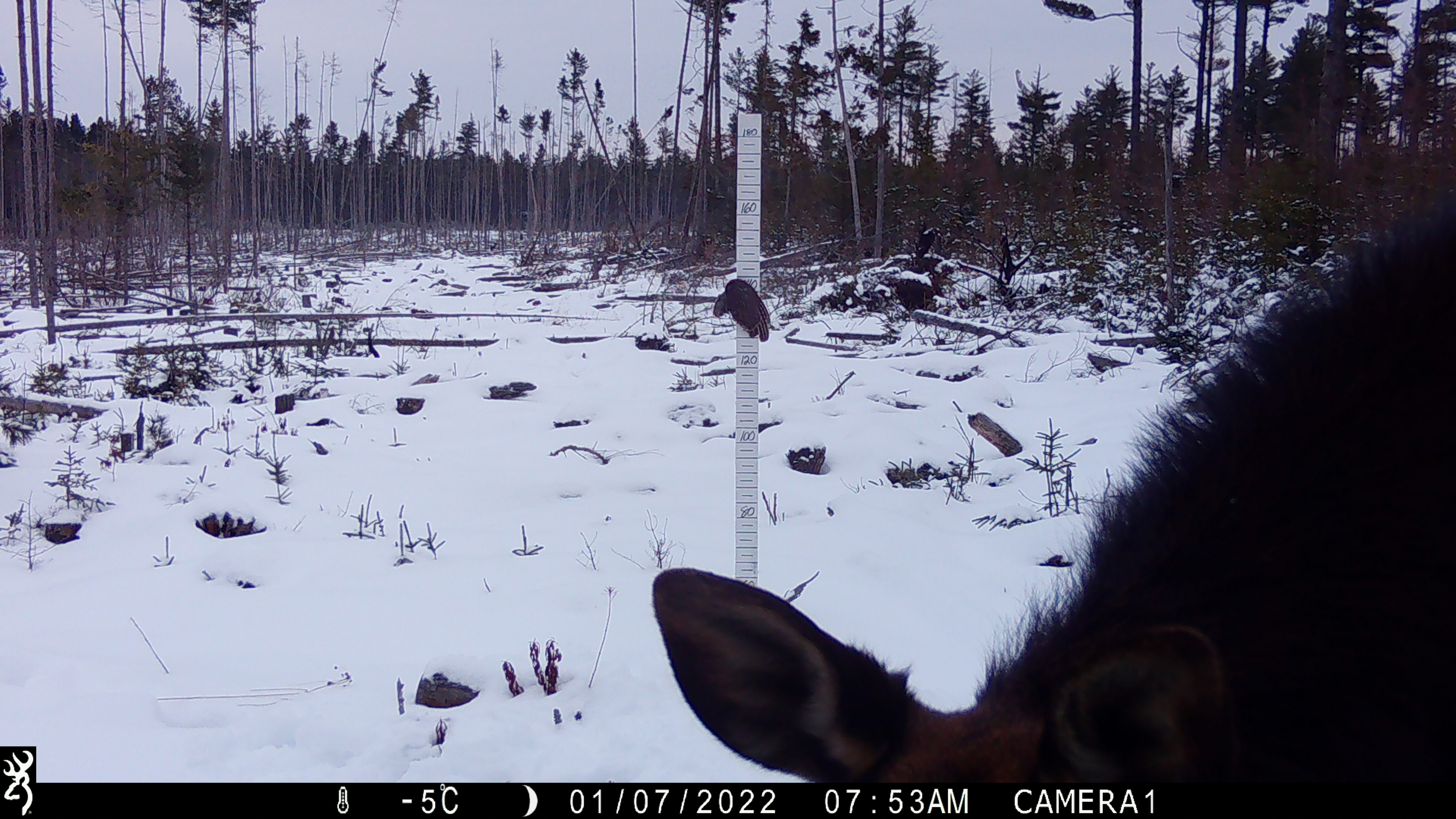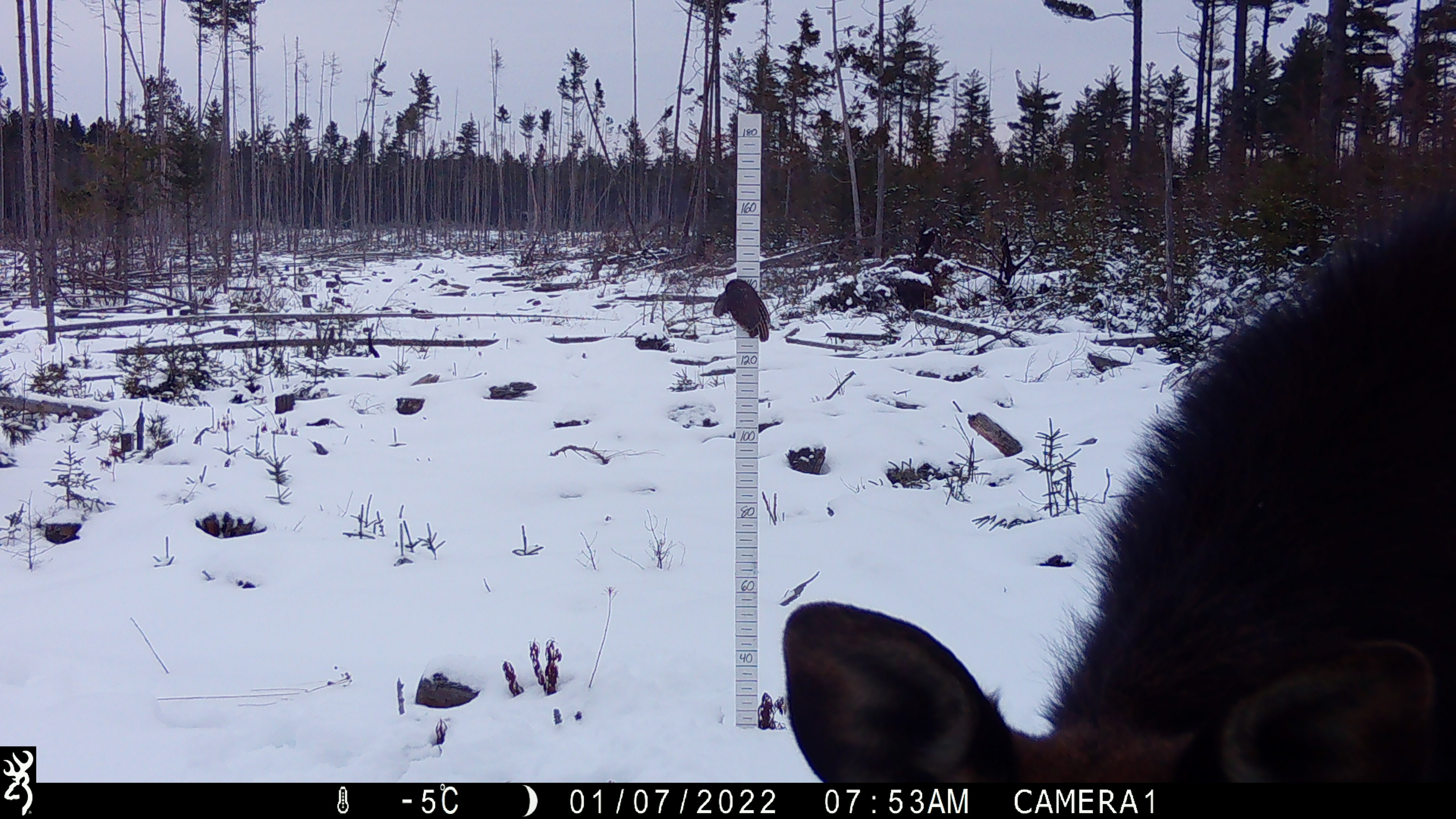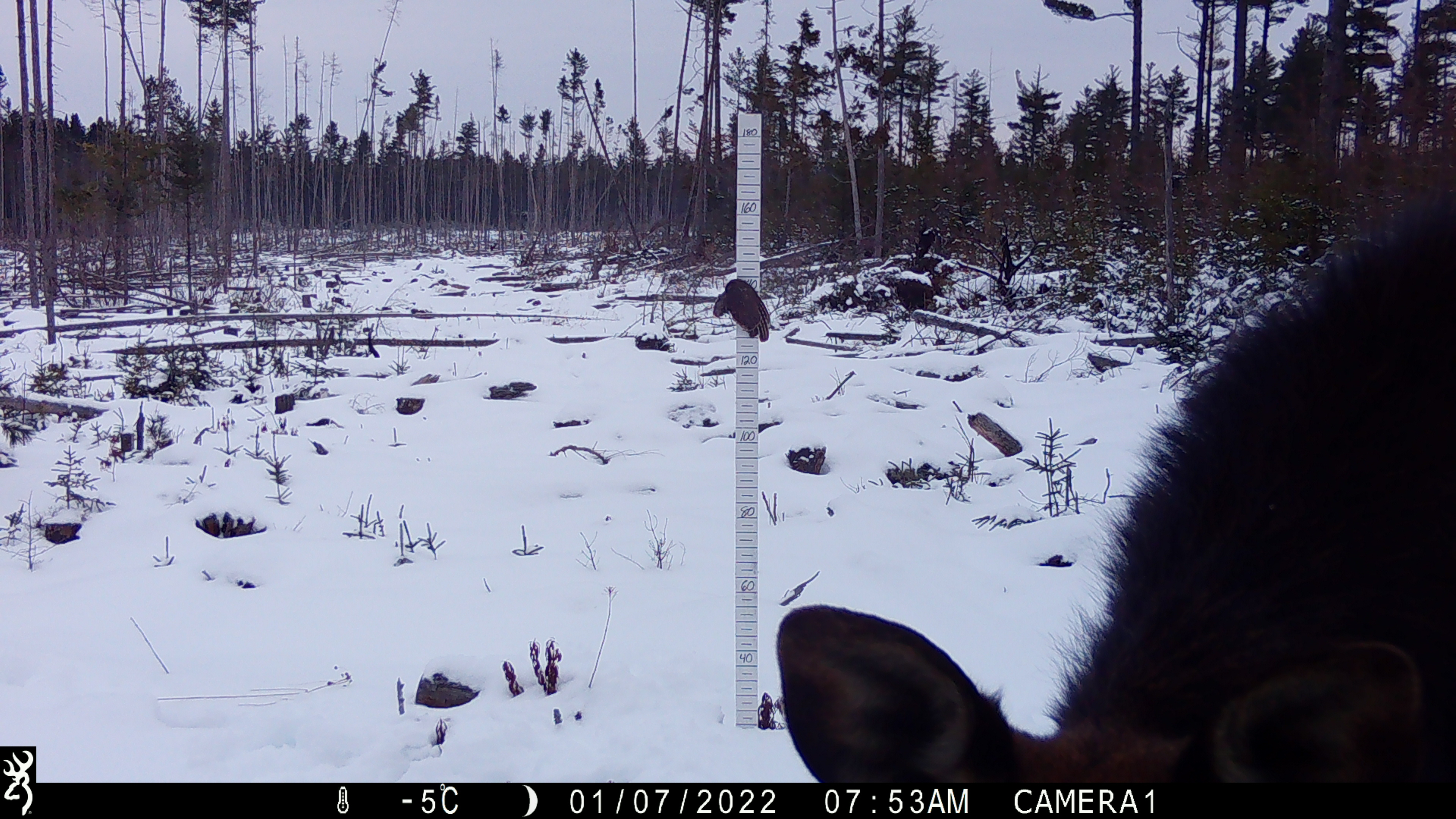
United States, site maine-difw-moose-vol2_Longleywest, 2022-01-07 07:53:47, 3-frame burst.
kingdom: Animalia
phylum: Chordata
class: Mammalia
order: Artiodactyla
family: Cervidae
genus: Alces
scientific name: Alces alces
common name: moose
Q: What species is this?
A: Moose (Alces alces).